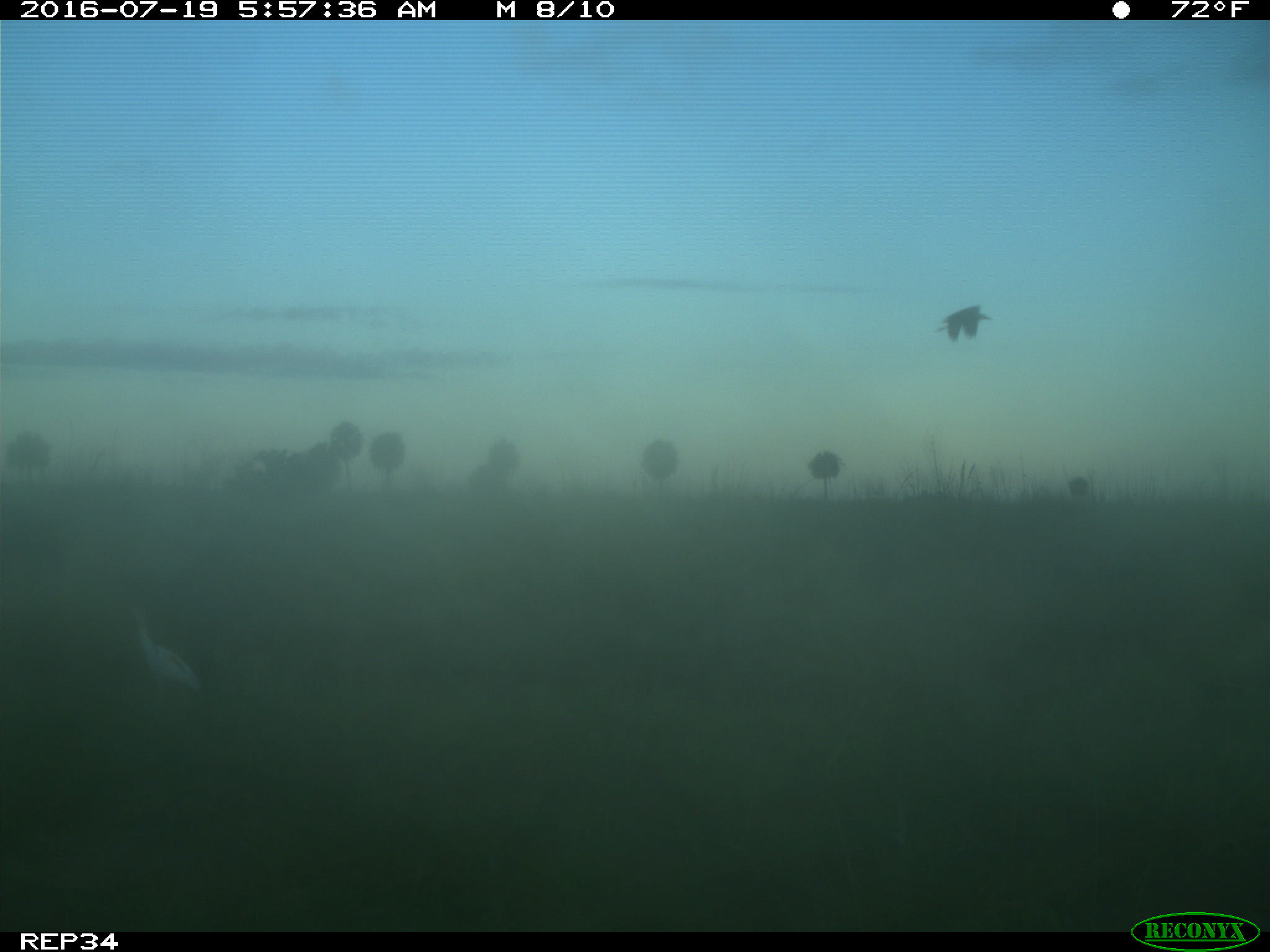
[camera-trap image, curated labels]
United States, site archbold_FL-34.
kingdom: Animalia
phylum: Chordata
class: Aves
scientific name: Aves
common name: birds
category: unidentified bird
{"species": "unidentified bird (birds) (Aves)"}